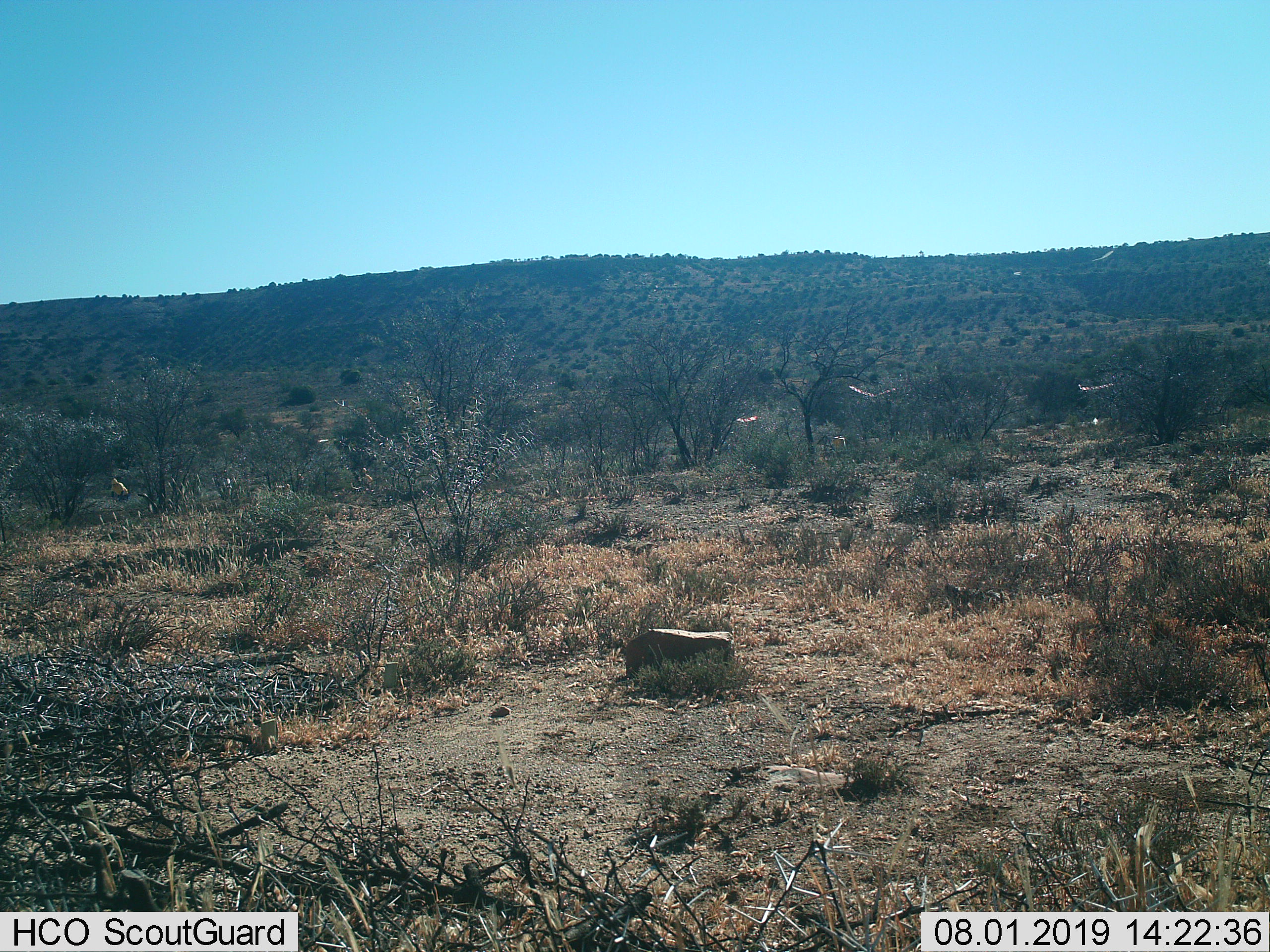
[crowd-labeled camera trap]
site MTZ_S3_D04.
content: unidentified animal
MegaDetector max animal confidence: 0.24